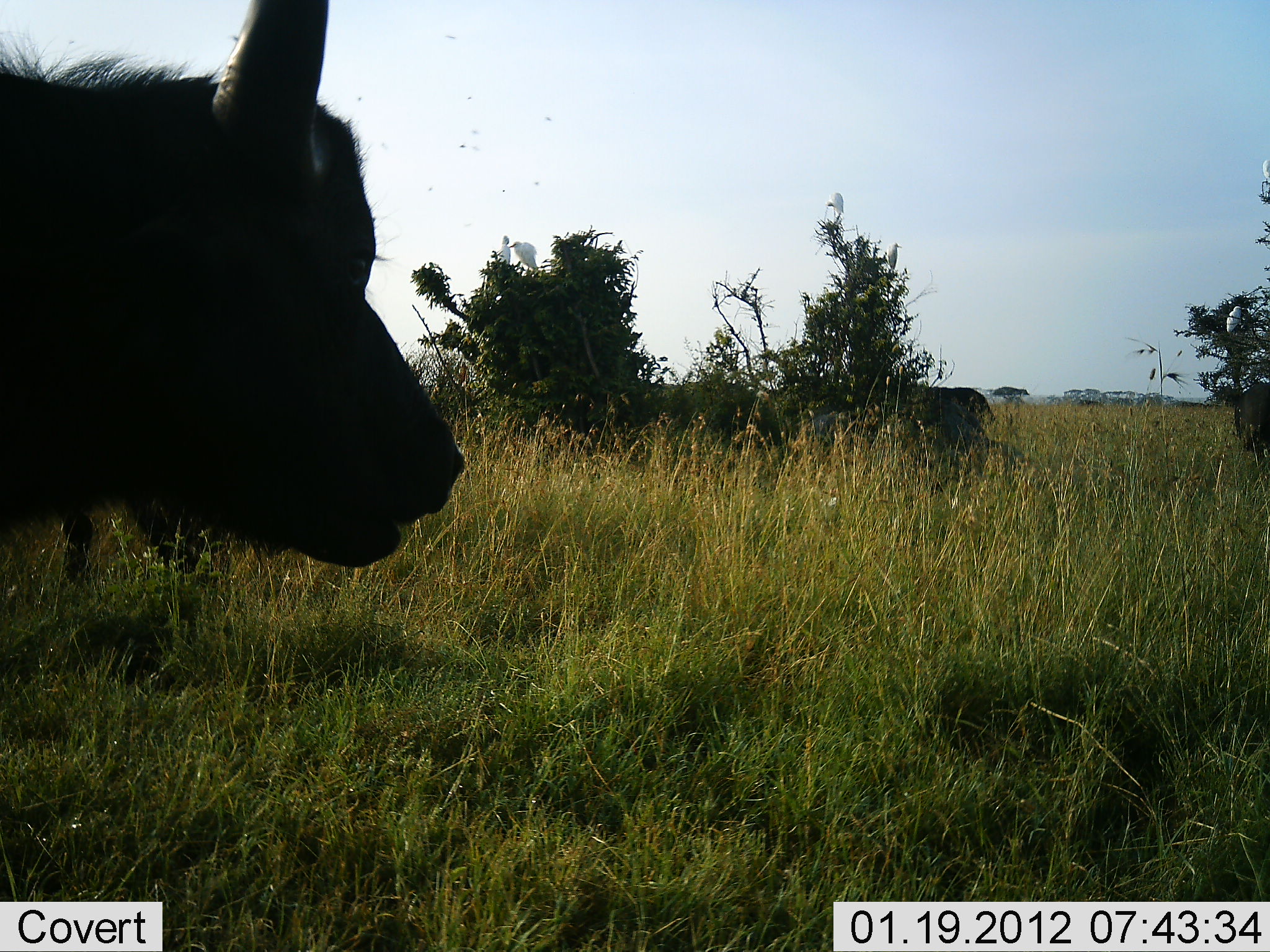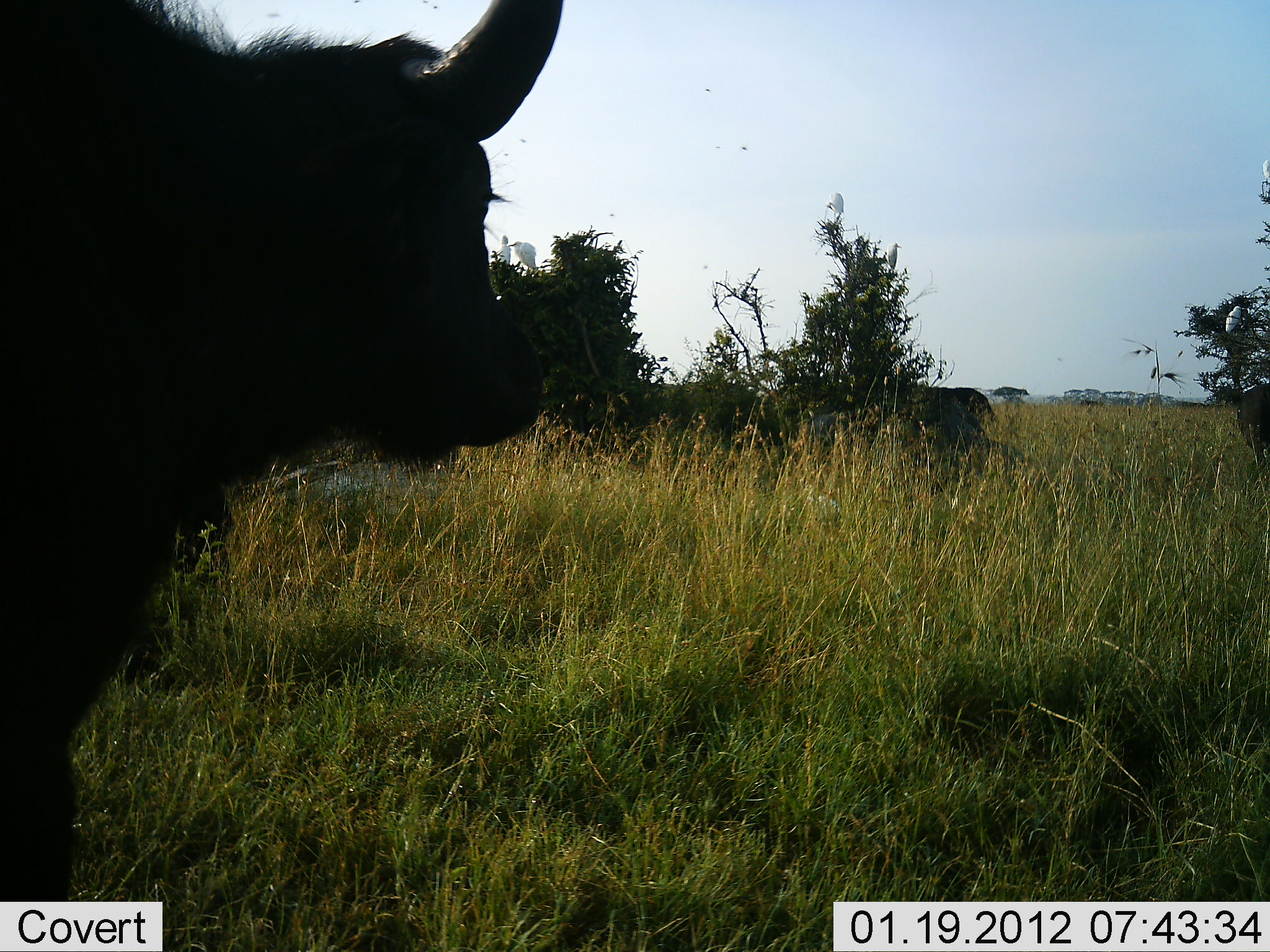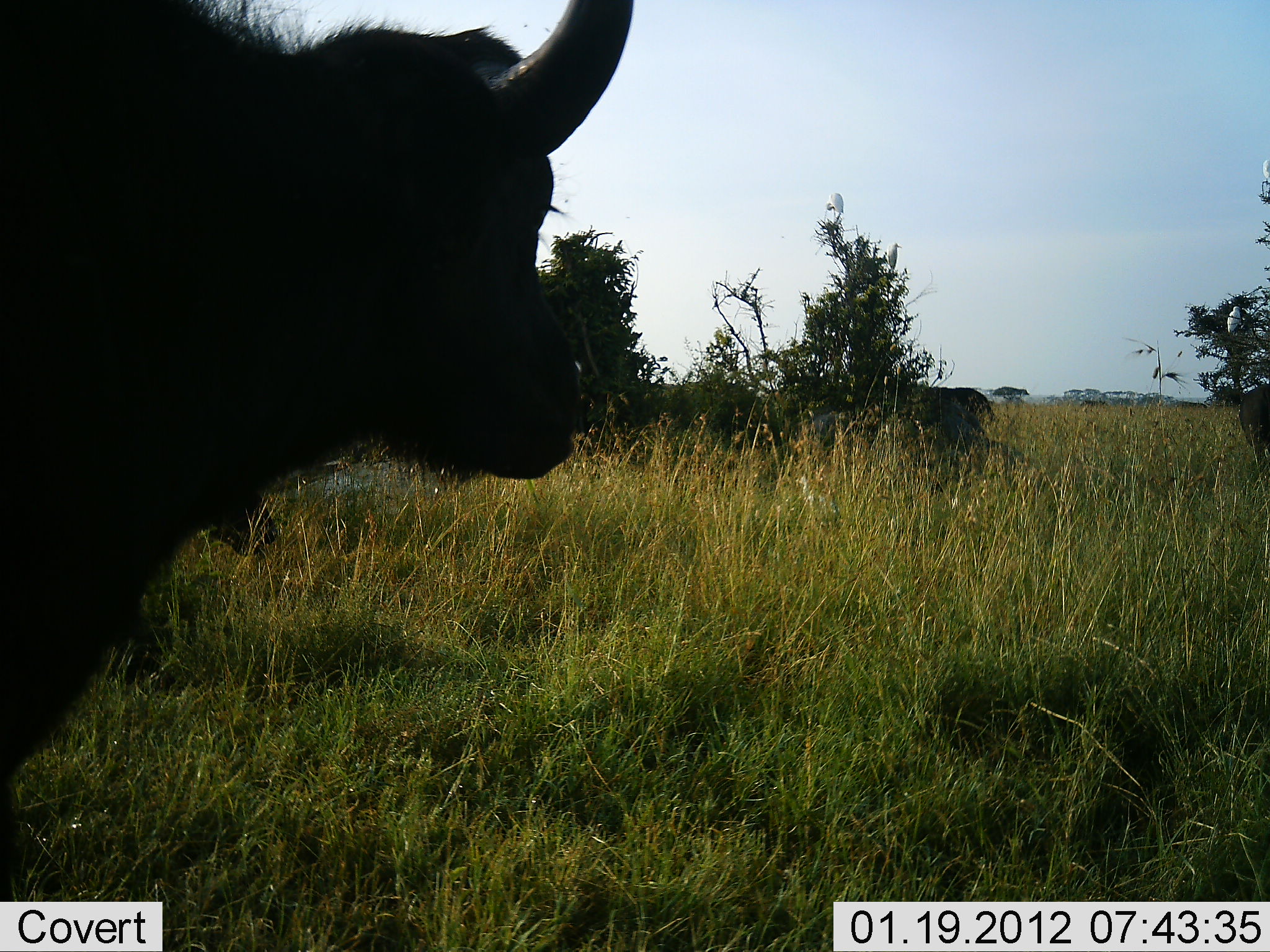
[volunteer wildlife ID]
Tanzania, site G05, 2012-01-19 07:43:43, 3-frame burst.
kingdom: Animalia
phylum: Chordata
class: Mammalia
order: Artiodactyla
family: Bovidae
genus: Syncerus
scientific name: Syncerus caffer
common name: cape buffalo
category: buffalo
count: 2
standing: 63%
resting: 0%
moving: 58%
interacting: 0%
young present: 11%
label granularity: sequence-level